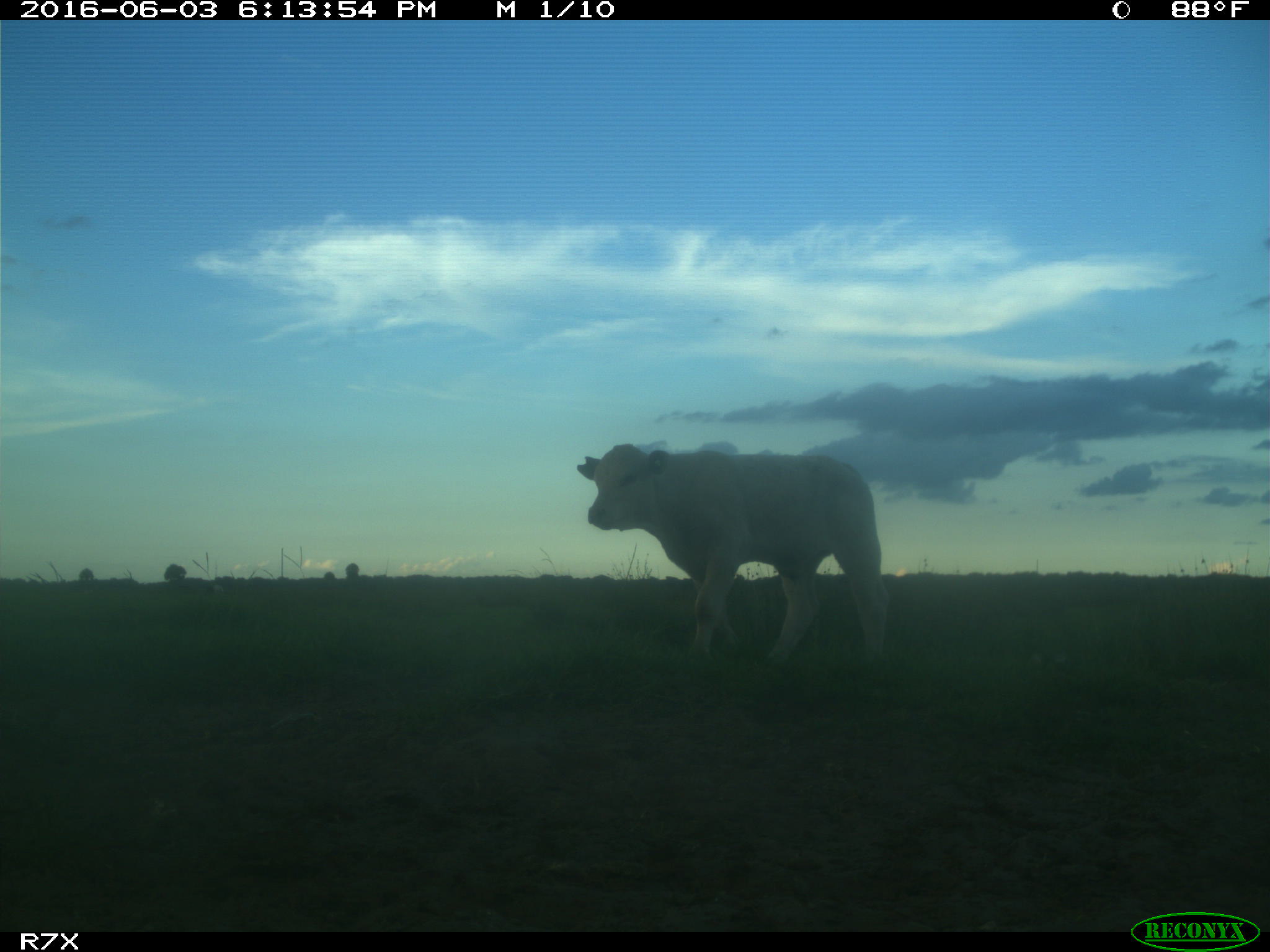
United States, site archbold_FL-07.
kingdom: Animalia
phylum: Chordata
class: Mammalia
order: Artiodactyla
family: Bovidae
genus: Bos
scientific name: Bos taurus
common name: domestic cow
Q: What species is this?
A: Bos taurus (domestic cow).